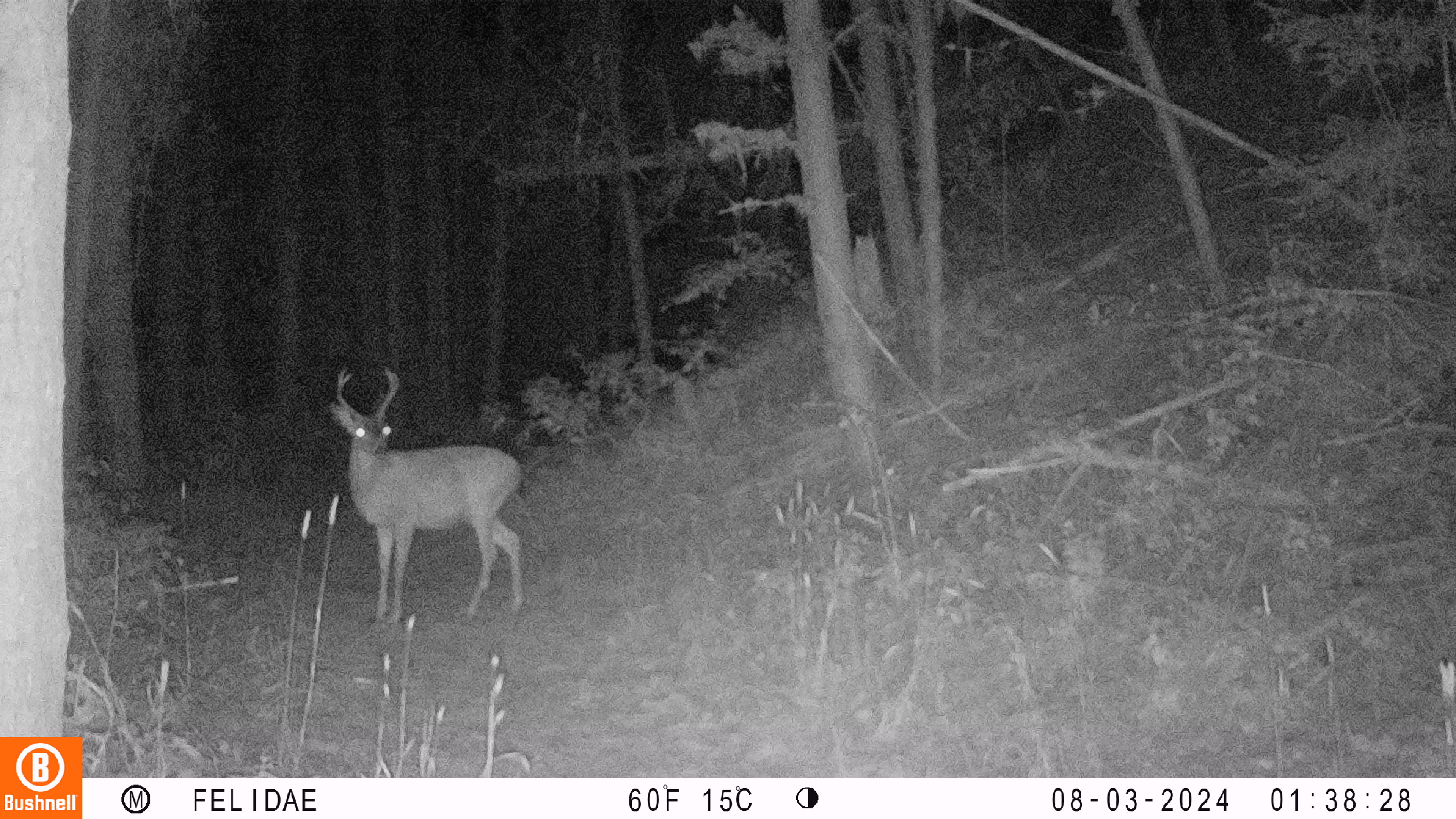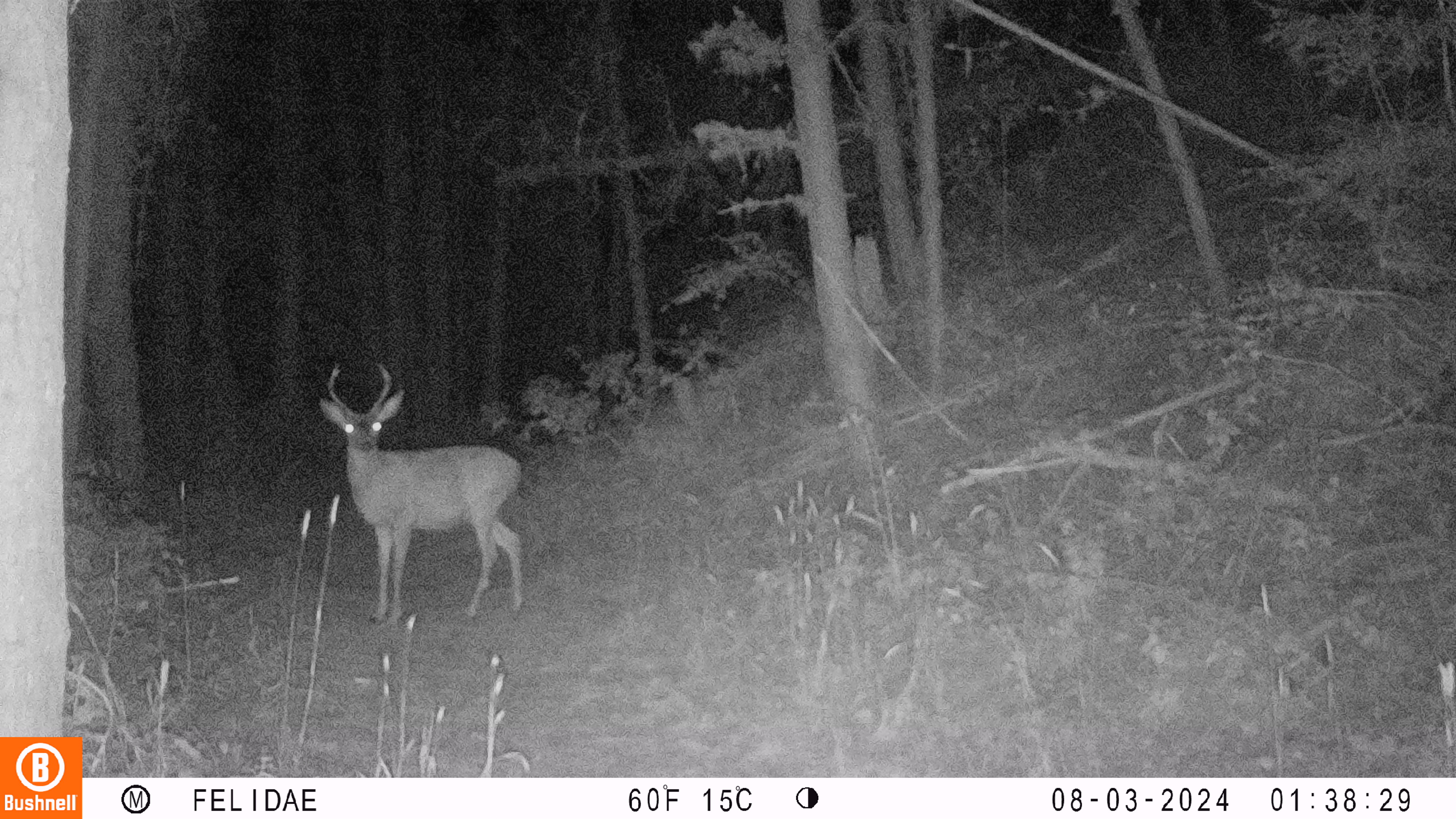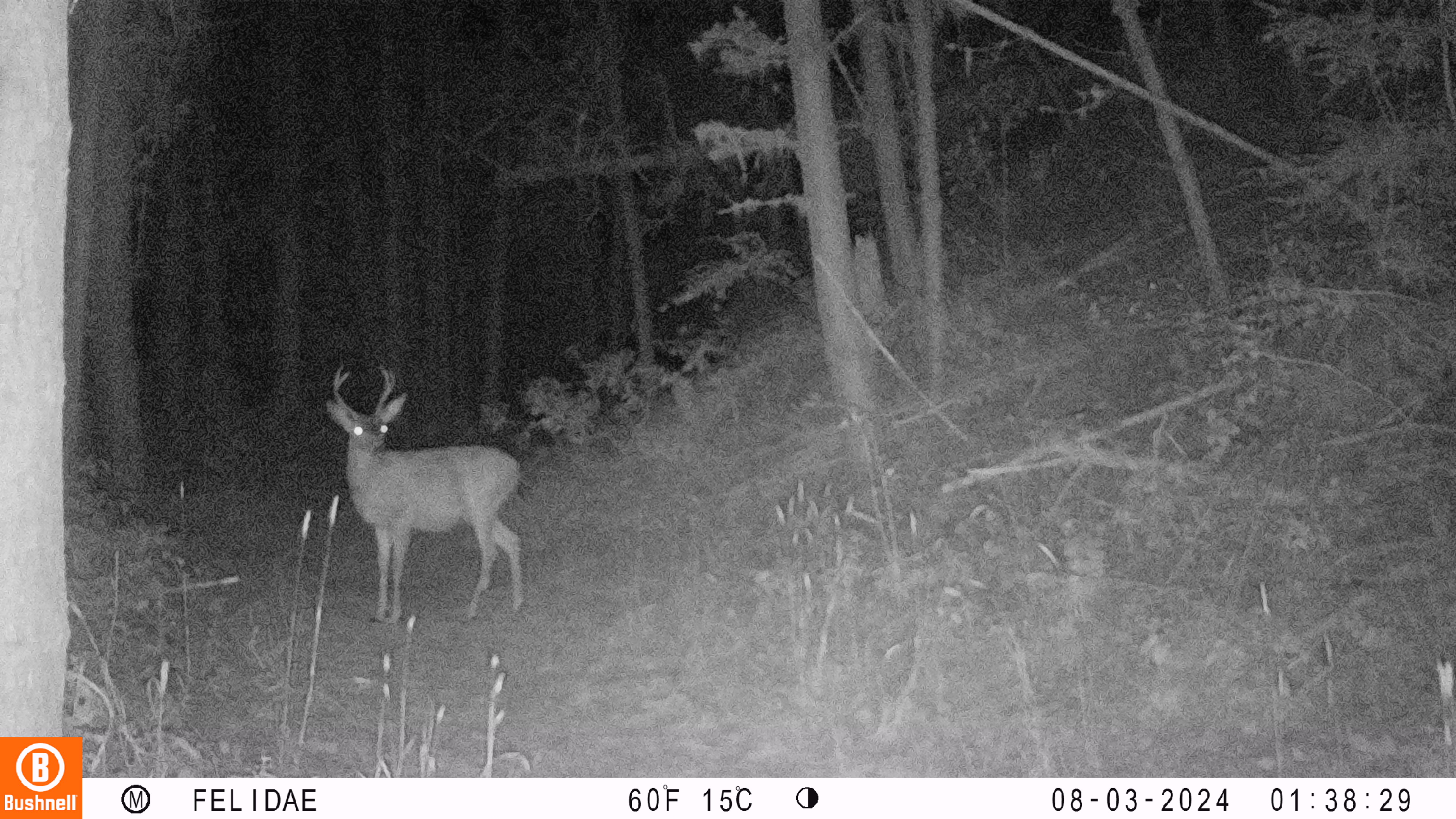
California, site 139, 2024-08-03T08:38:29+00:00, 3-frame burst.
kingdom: Animalia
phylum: Chordata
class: Mammalia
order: Artiodactyla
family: Cervidae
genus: Odocoileus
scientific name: Odocoileus hemionus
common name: mule deer